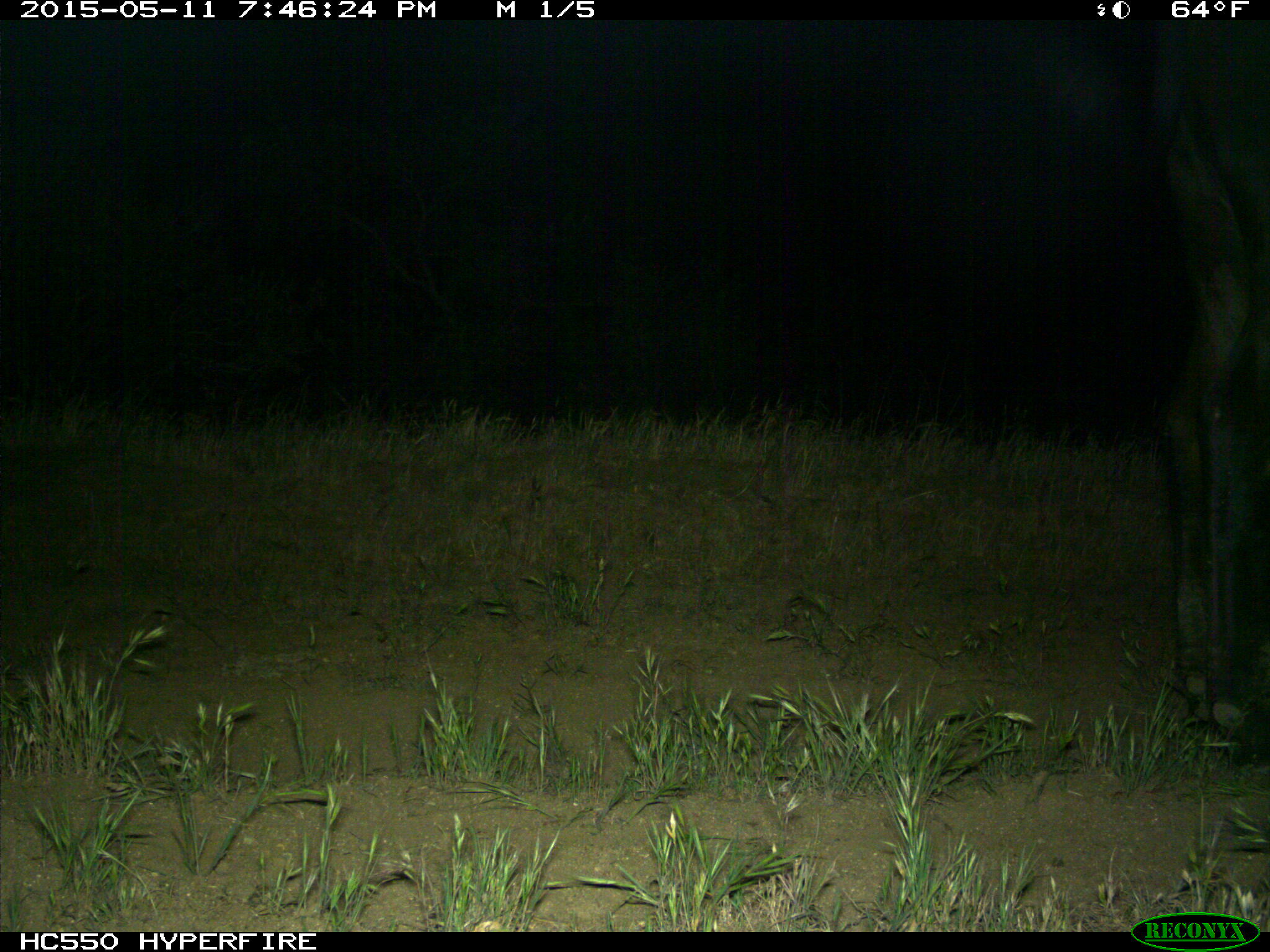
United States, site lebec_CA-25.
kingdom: Animalia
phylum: Chordata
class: Mammalia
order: Artiodactyla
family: Bovidae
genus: Bos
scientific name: Bos taurus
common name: domestic cow